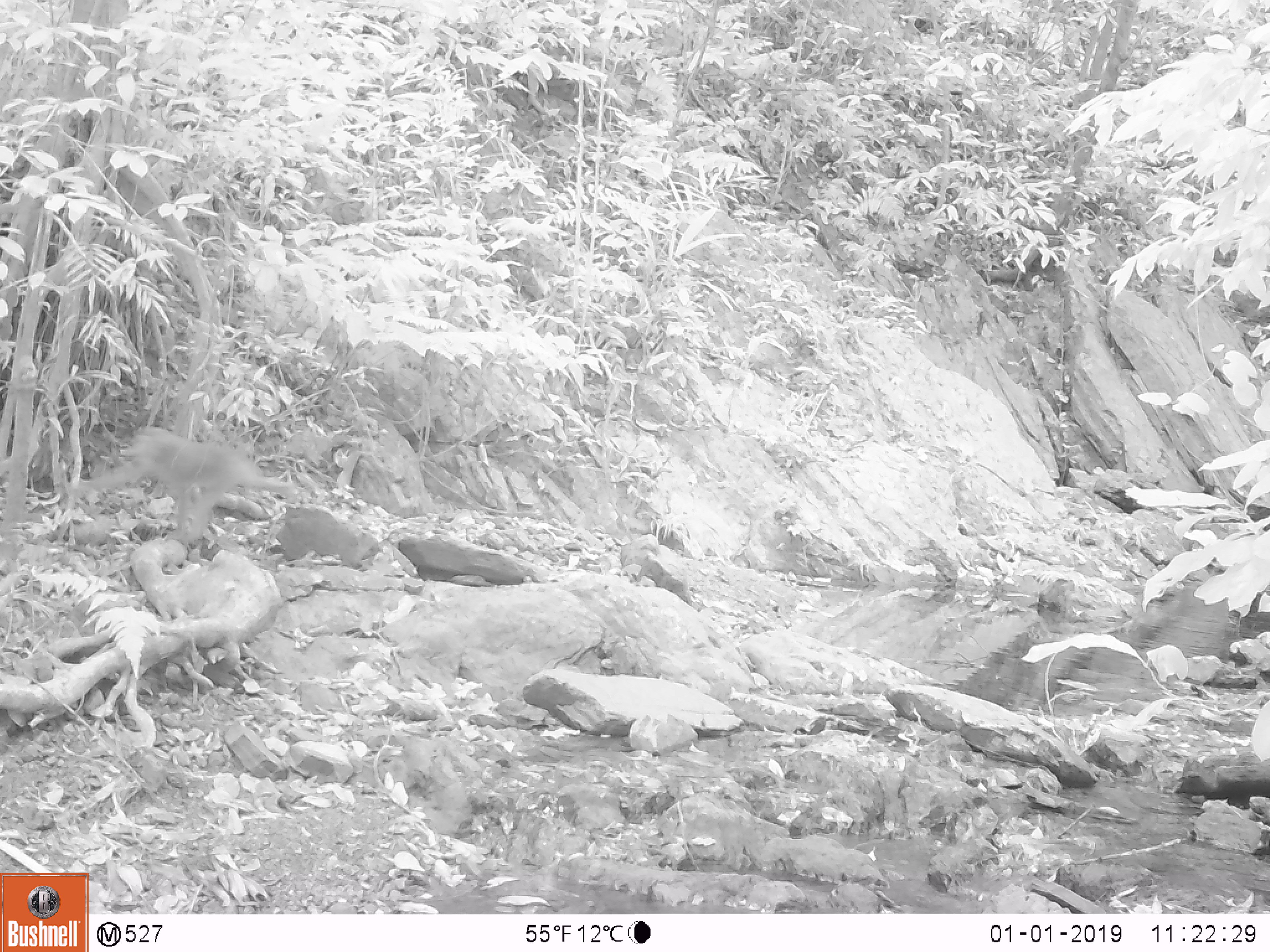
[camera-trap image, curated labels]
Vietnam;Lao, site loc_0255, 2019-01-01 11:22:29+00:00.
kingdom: Animalia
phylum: Chordata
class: Mammalia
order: Primates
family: Cercopithecidae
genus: Macaca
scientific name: Macaca nemestrina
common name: pig-tailed macaque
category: pig tailed macaque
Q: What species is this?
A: Pig tailed macaque (pig-tailed macaque) (Macaca nemestrina).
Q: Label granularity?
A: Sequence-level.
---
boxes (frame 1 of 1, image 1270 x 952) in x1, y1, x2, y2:
pig tailed macaque: 60, 426, 298, 546